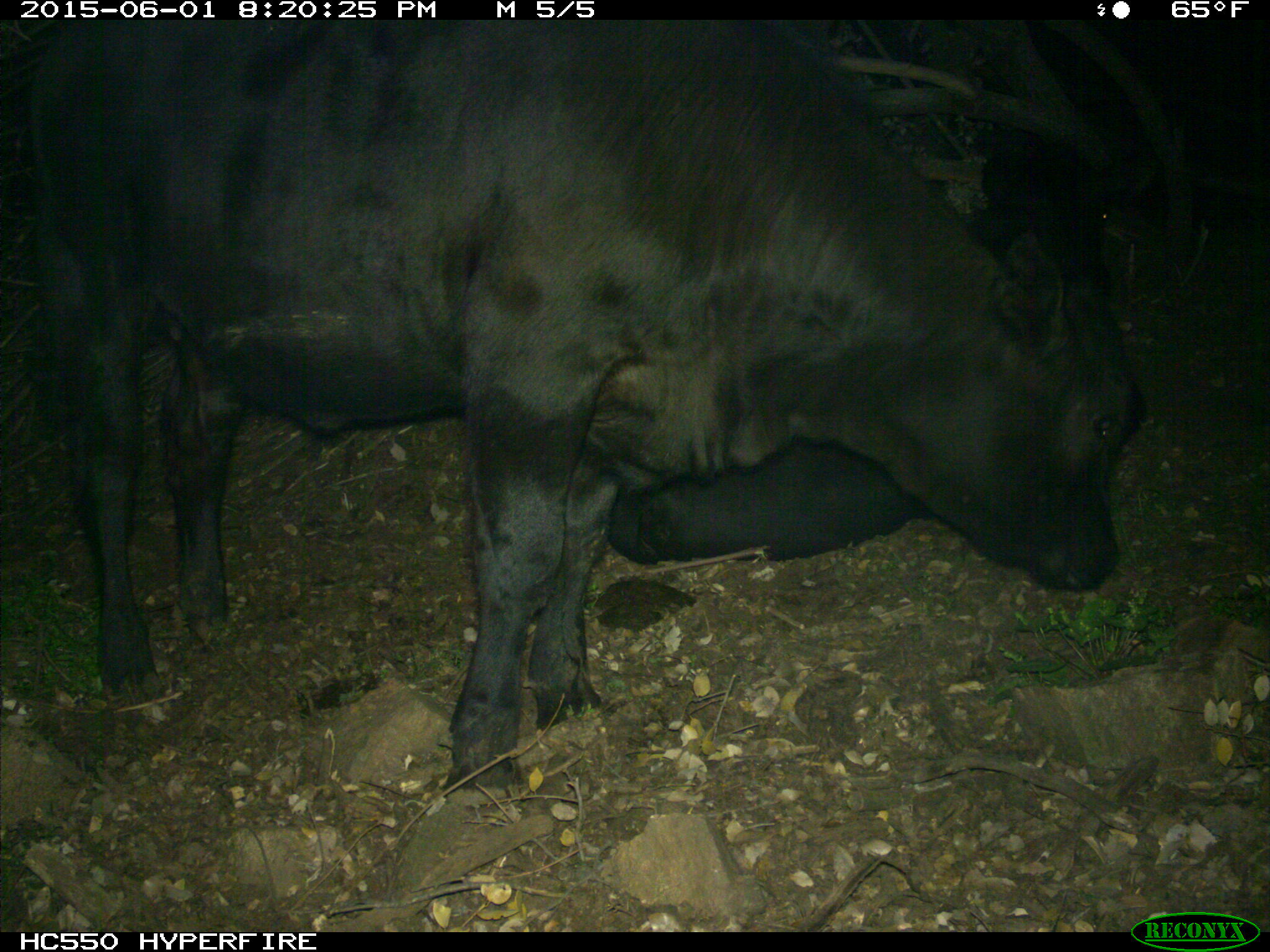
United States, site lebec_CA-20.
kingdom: Animalia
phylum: Chordata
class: Mammalia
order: Artiodactyla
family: Bovidae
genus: Bos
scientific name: Bos taurus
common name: domestic cow